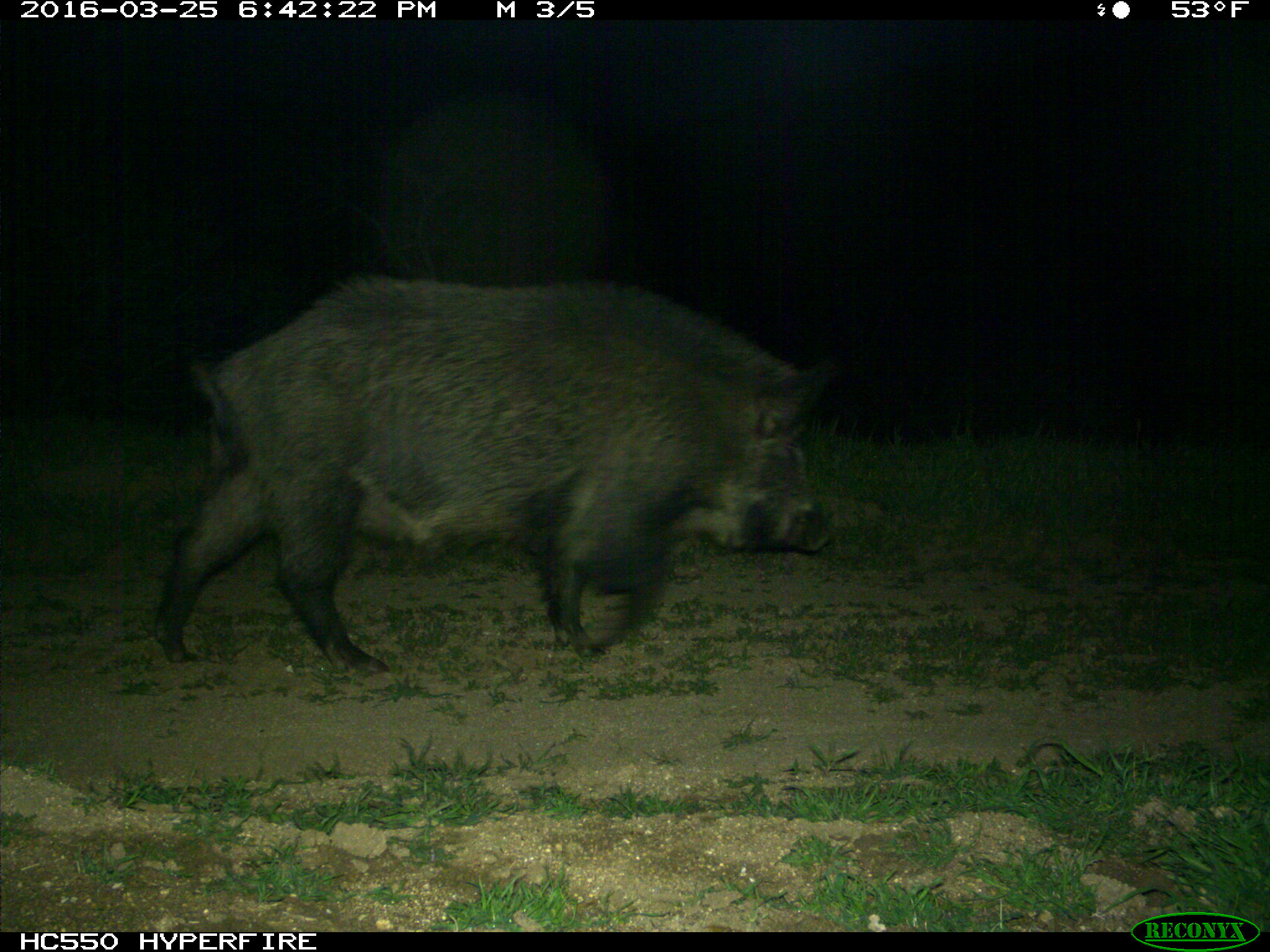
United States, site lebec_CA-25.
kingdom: Animalia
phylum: Chordata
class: Mammalia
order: Artiodactyla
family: Suidae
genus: Sus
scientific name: Sus scrofa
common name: wild boar